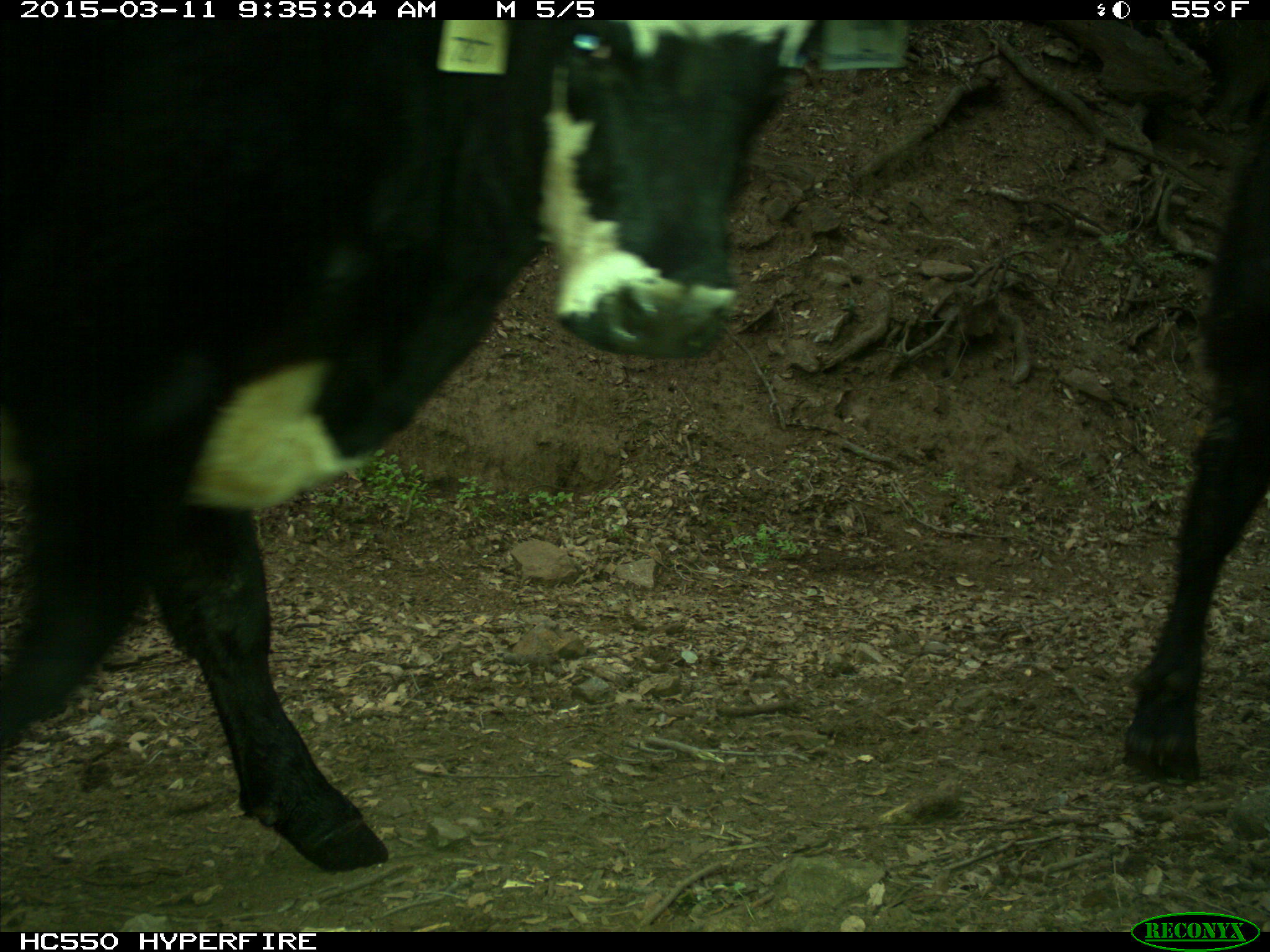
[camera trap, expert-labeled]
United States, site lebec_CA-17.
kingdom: Animalia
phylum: Chordata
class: Mammalia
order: Artiodactyla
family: Bovidae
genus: Bos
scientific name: Bos taurus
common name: domestic cow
Bos taurus (domestic cow).